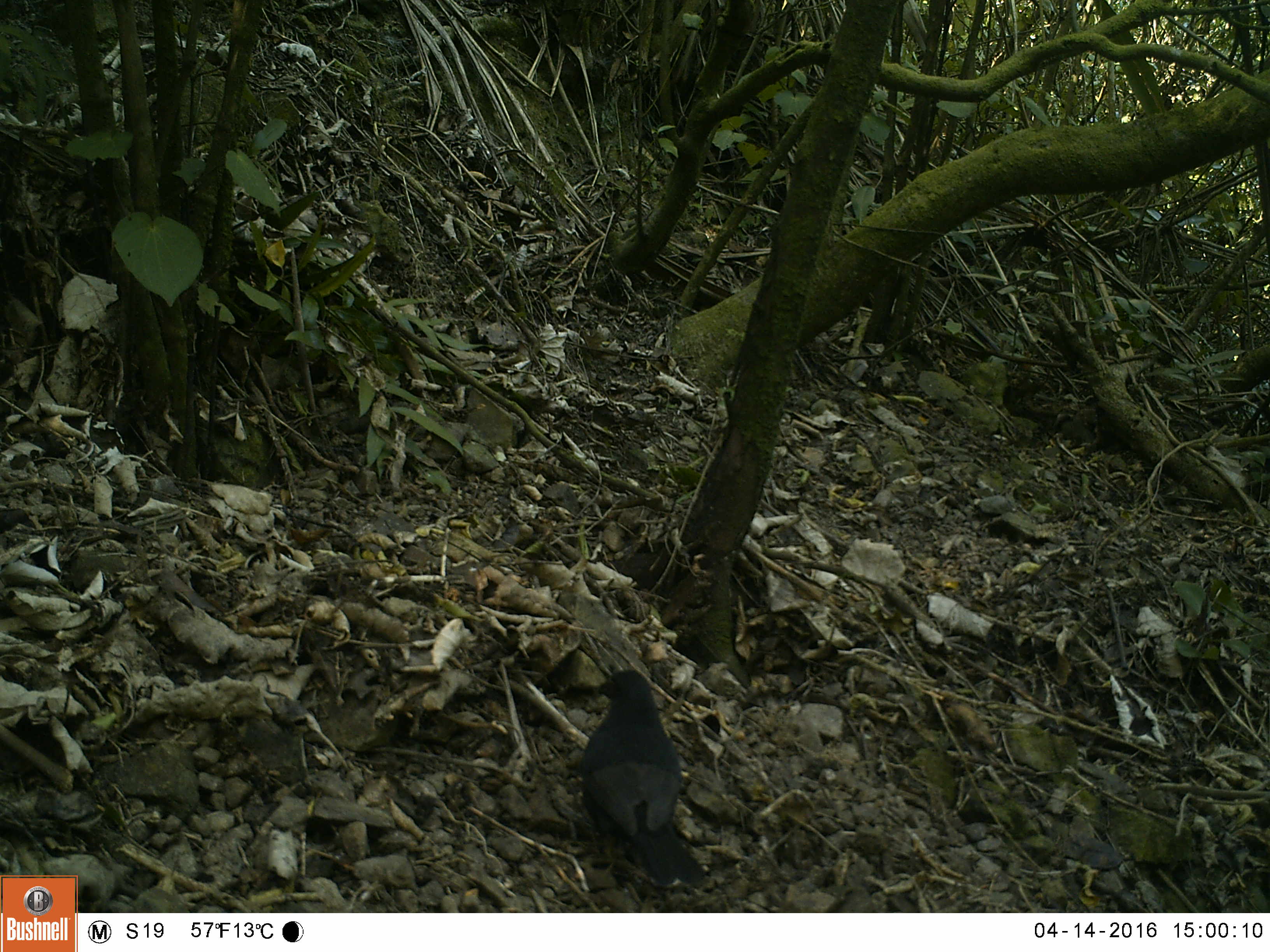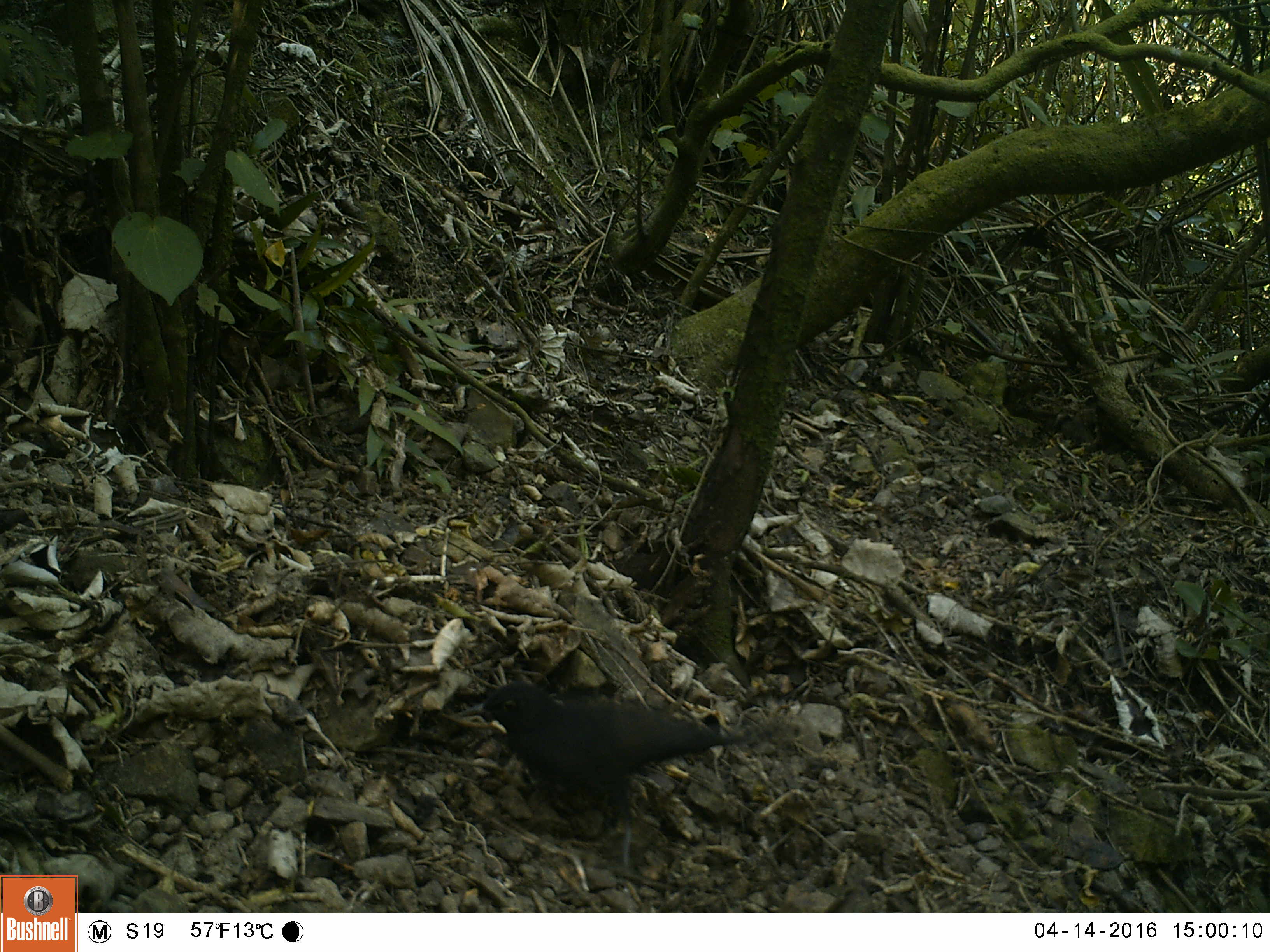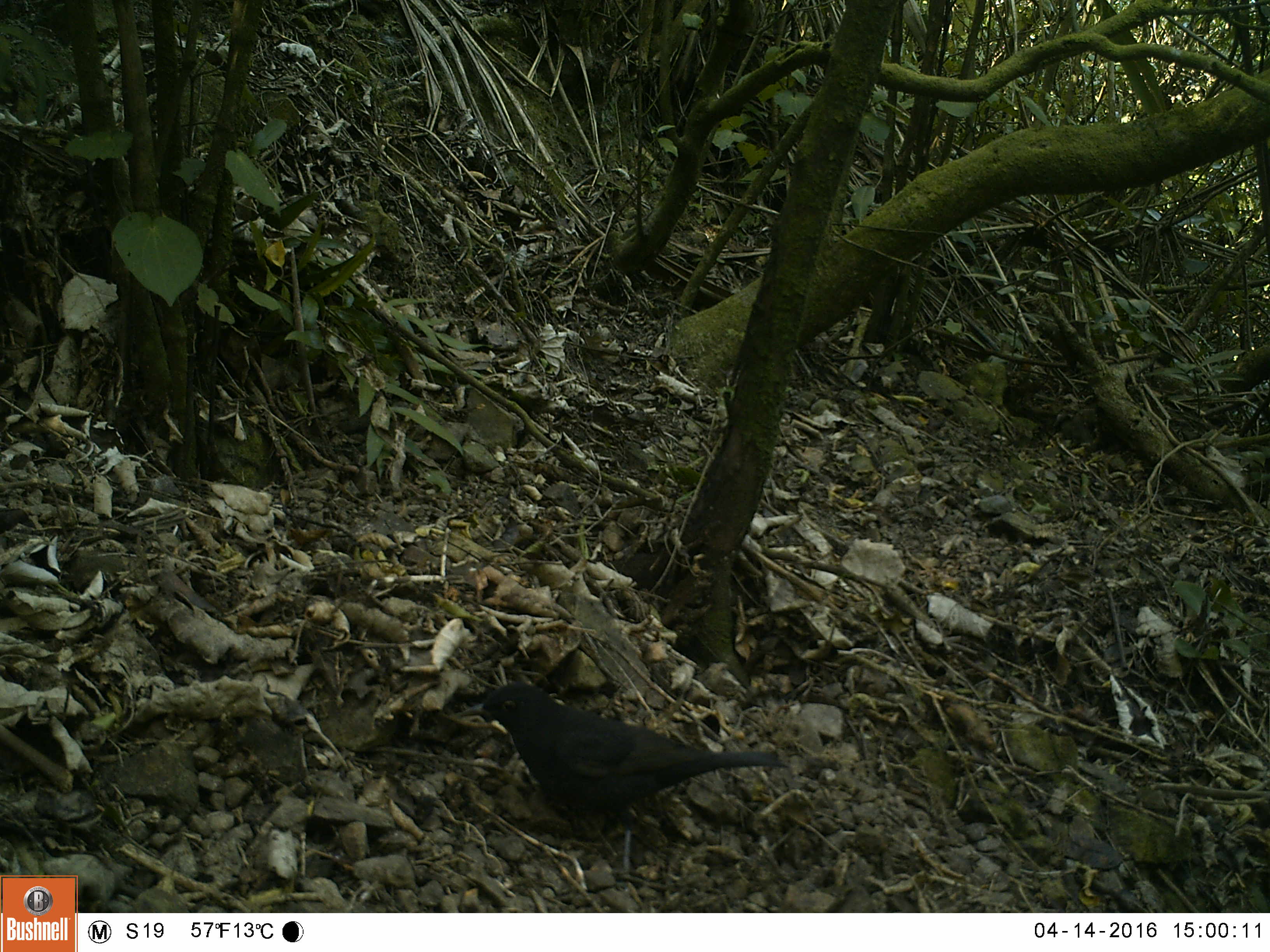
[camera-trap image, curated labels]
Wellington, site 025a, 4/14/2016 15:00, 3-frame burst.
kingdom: Animalia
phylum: Chordata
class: Aves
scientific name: Aves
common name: bird